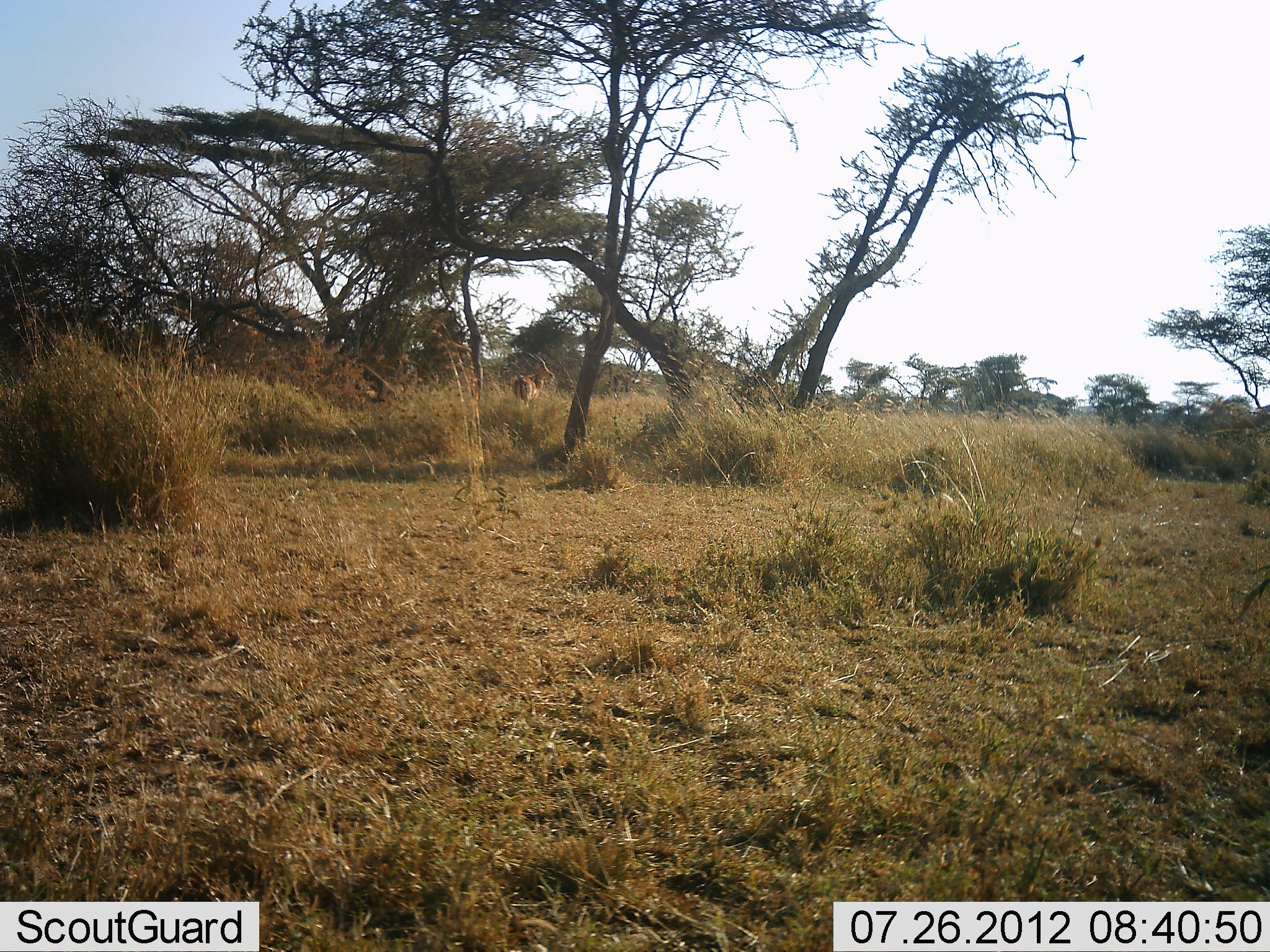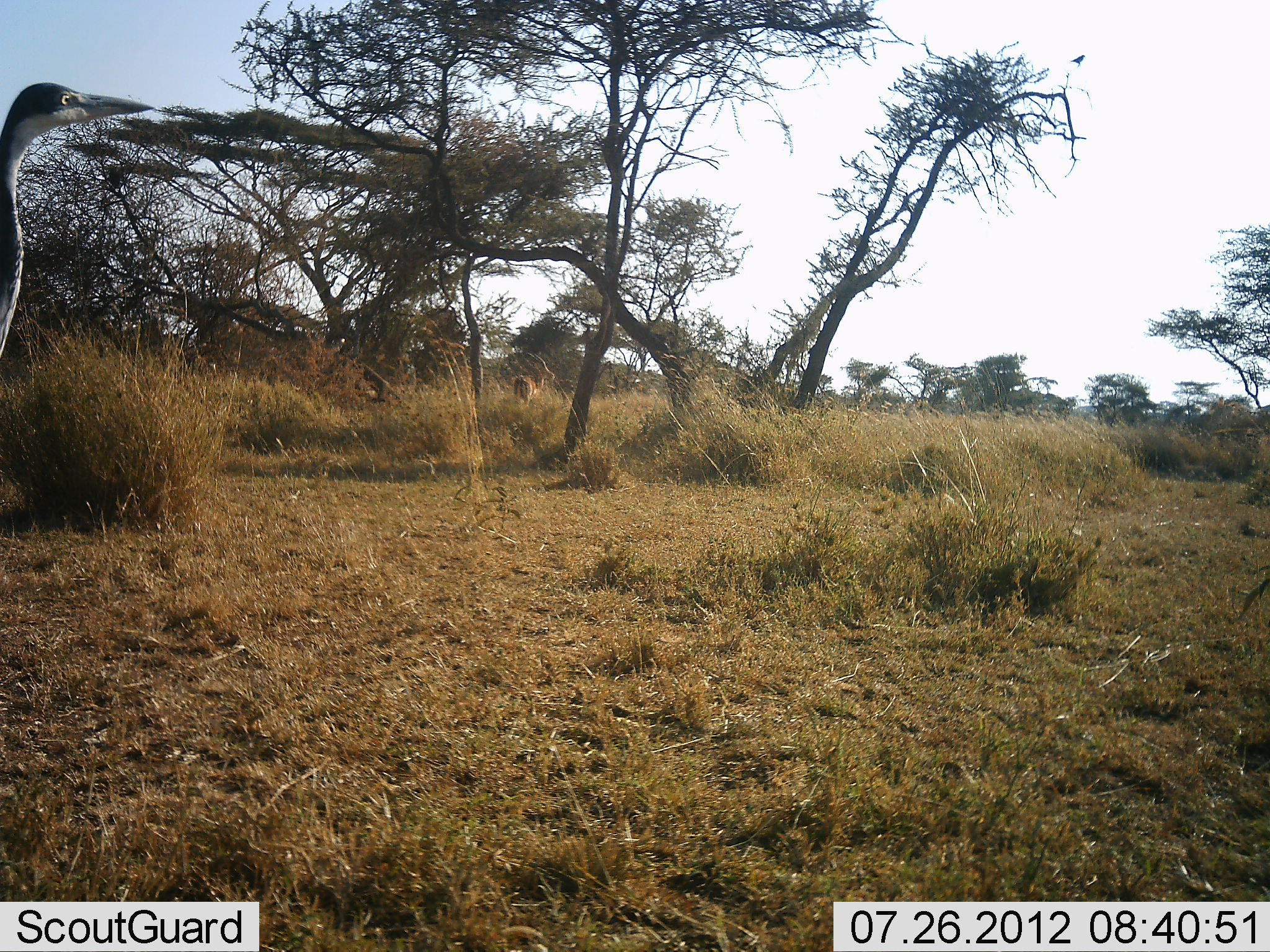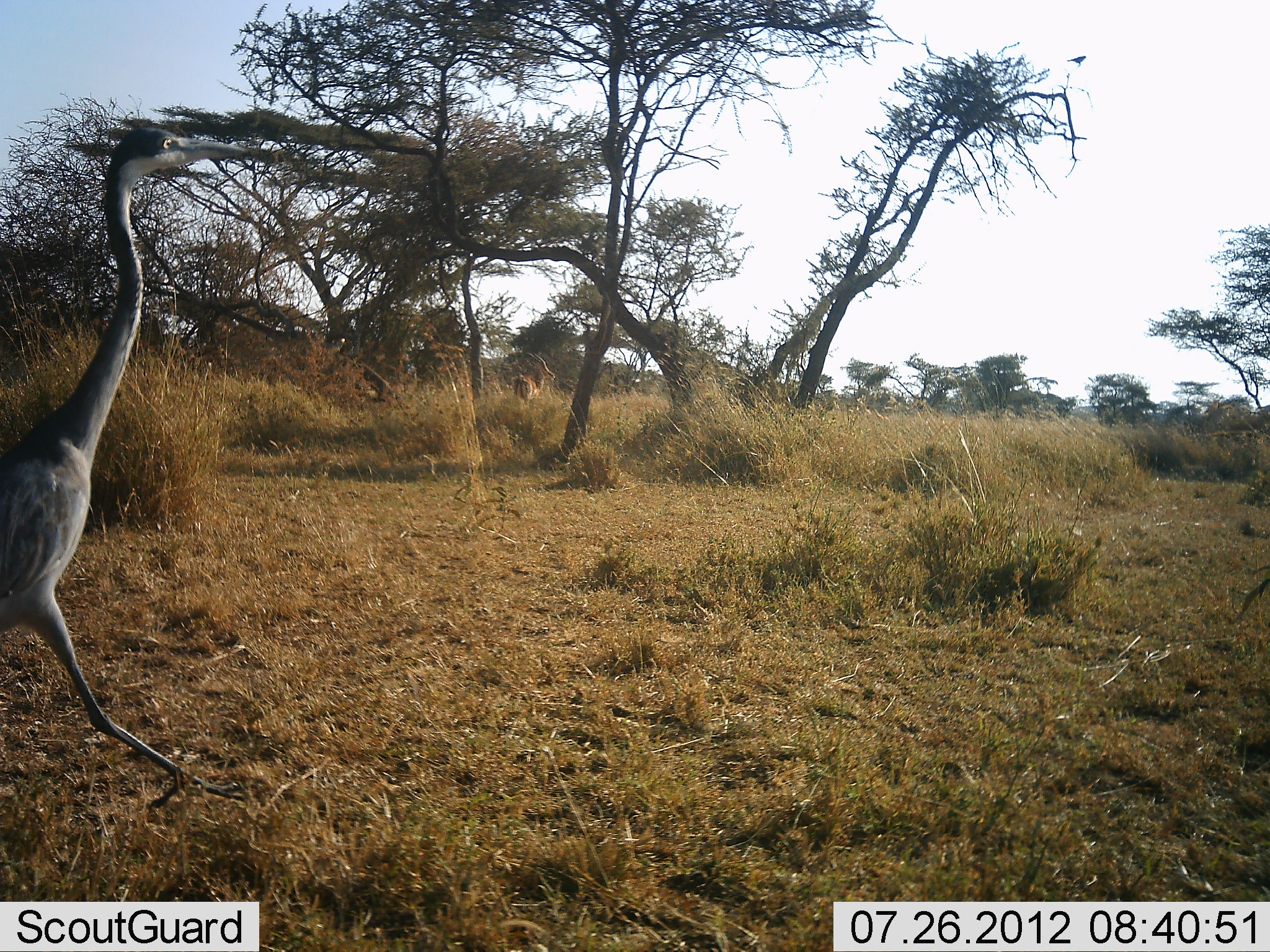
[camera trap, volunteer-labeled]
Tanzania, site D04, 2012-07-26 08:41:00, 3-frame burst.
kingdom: Animalia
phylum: Chordata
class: Aves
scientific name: Aves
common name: bird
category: otherbird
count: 1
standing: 15%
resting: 8%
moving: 100%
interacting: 0%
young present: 0%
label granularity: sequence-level